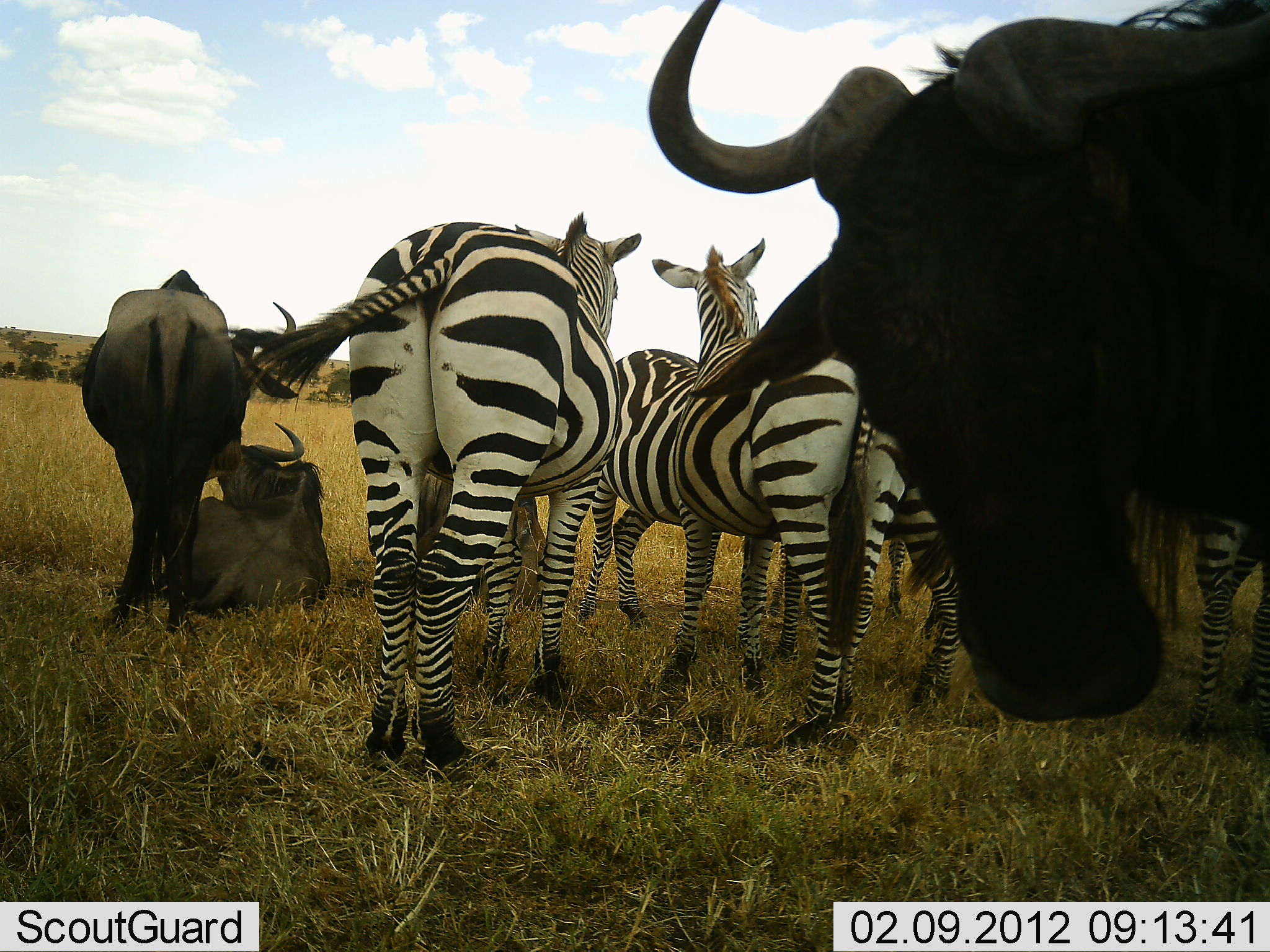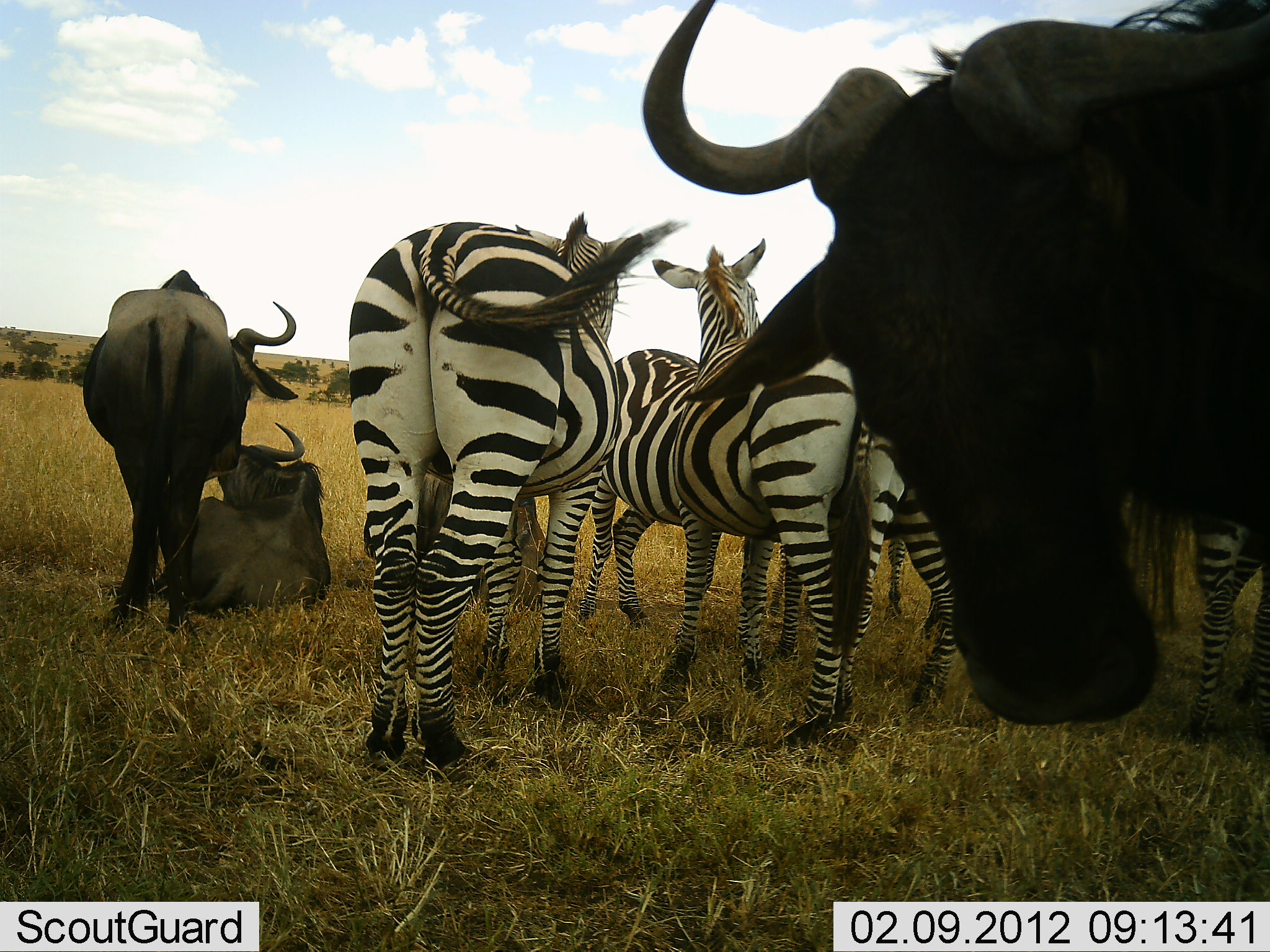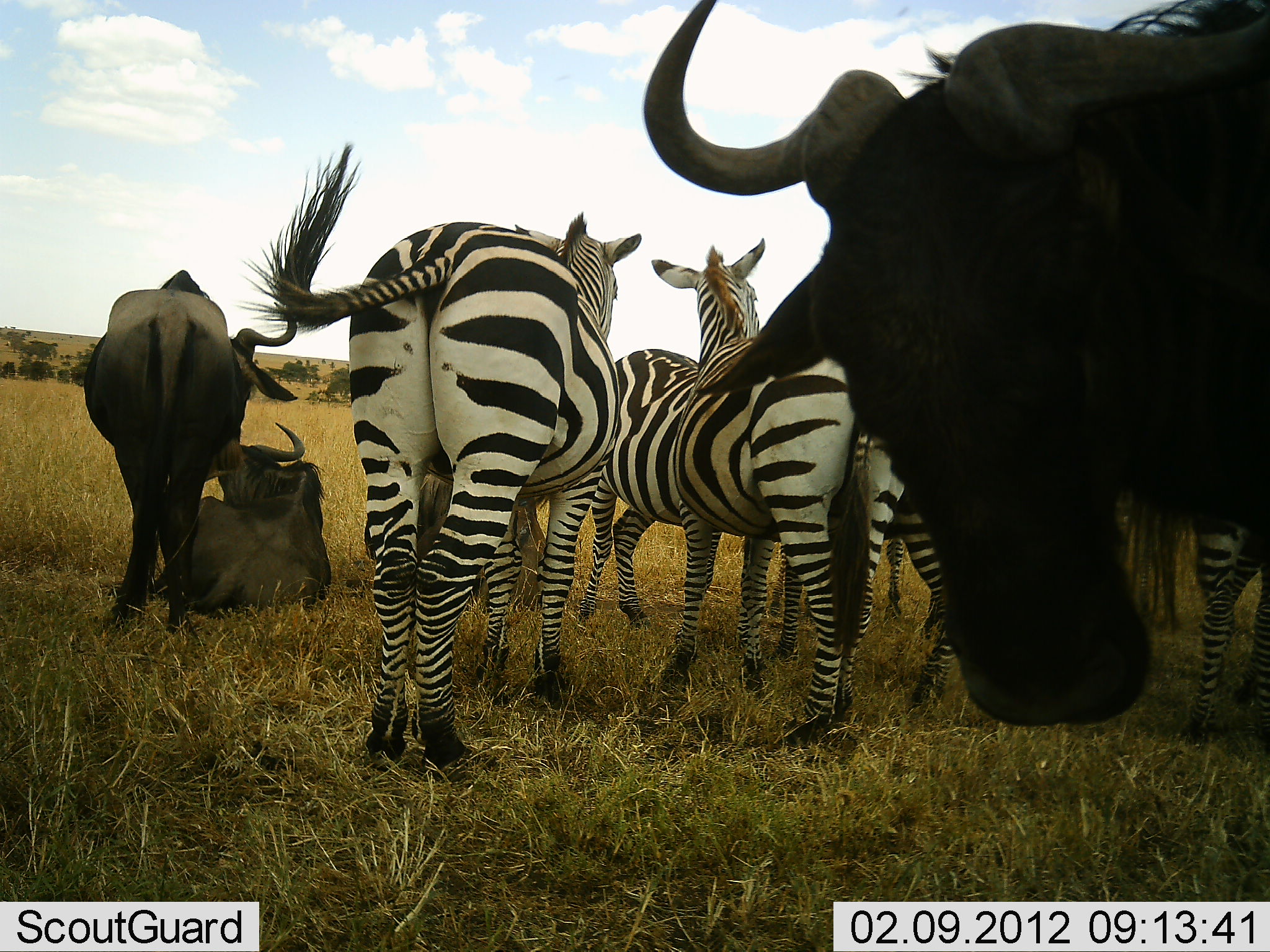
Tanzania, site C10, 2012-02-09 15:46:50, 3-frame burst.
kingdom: Animalia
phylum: Chordata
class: Mammalia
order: Artiodactyla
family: Bovidae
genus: Connochaetes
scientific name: Connochaetes taurinus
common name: blue wildebeest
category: wildebeest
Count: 3.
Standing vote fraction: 100%.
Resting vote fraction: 85%.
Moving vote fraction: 8%.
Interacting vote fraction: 0%.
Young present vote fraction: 0%.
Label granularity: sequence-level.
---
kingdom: Animalia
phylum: Chordata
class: Mammalia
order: Perissodactyla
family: Equidae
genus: Equus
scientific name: Equus quagga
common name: plains zebra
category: zebra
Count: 5.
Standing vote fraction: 100%.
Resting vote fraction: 7%.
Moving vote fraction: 0%.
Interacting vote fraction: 0%.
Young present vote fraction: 7%.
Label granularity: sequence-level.